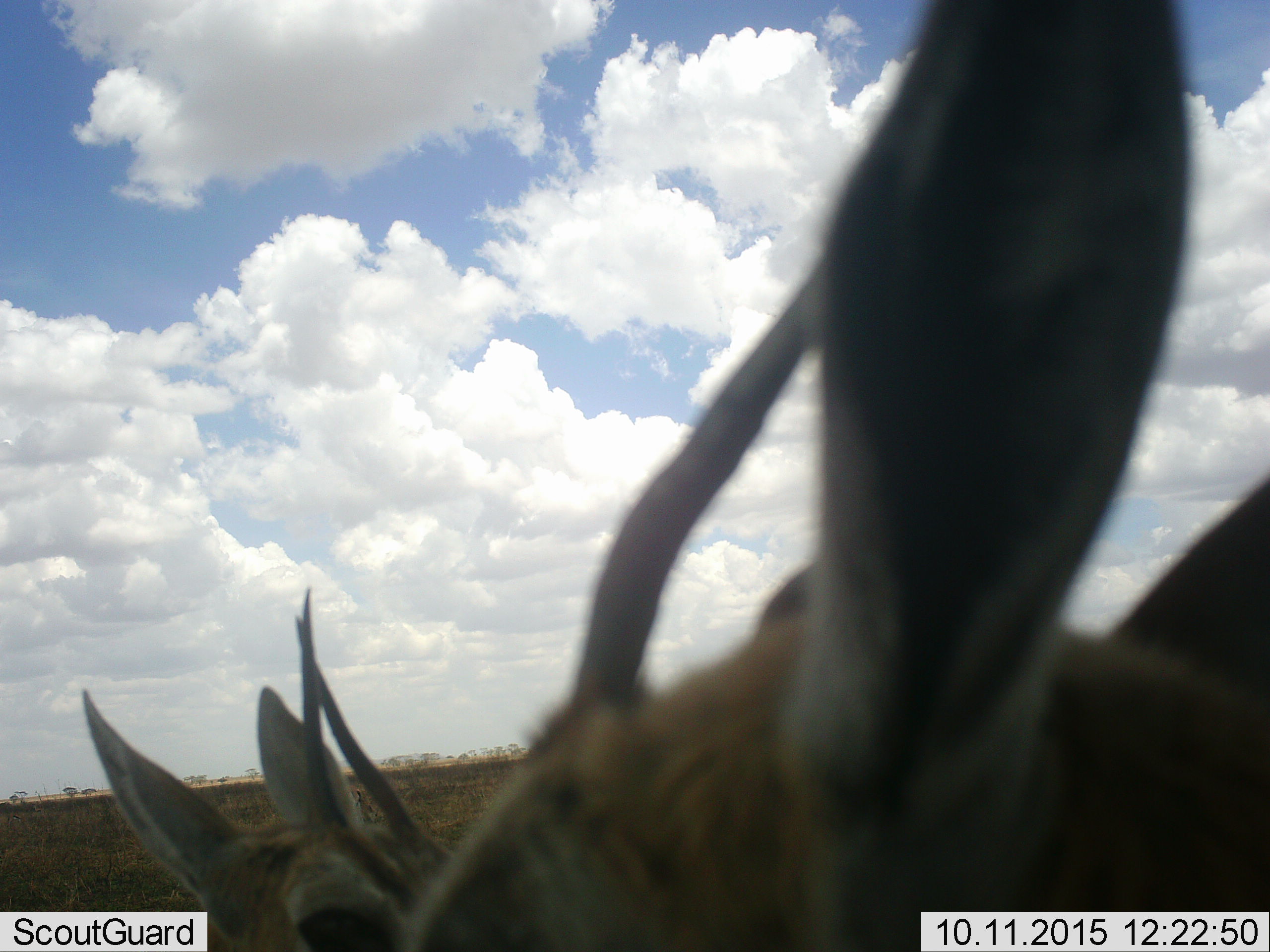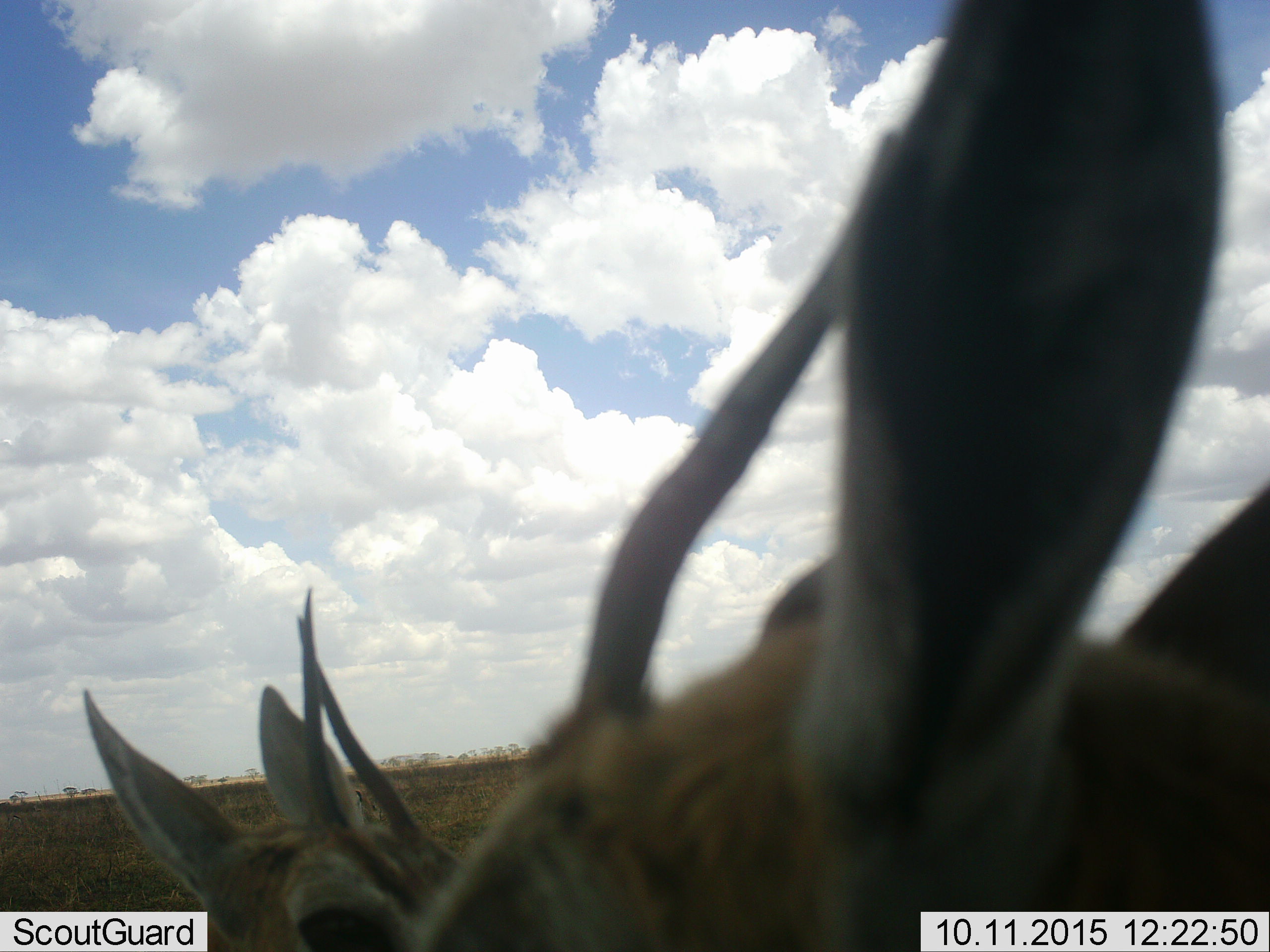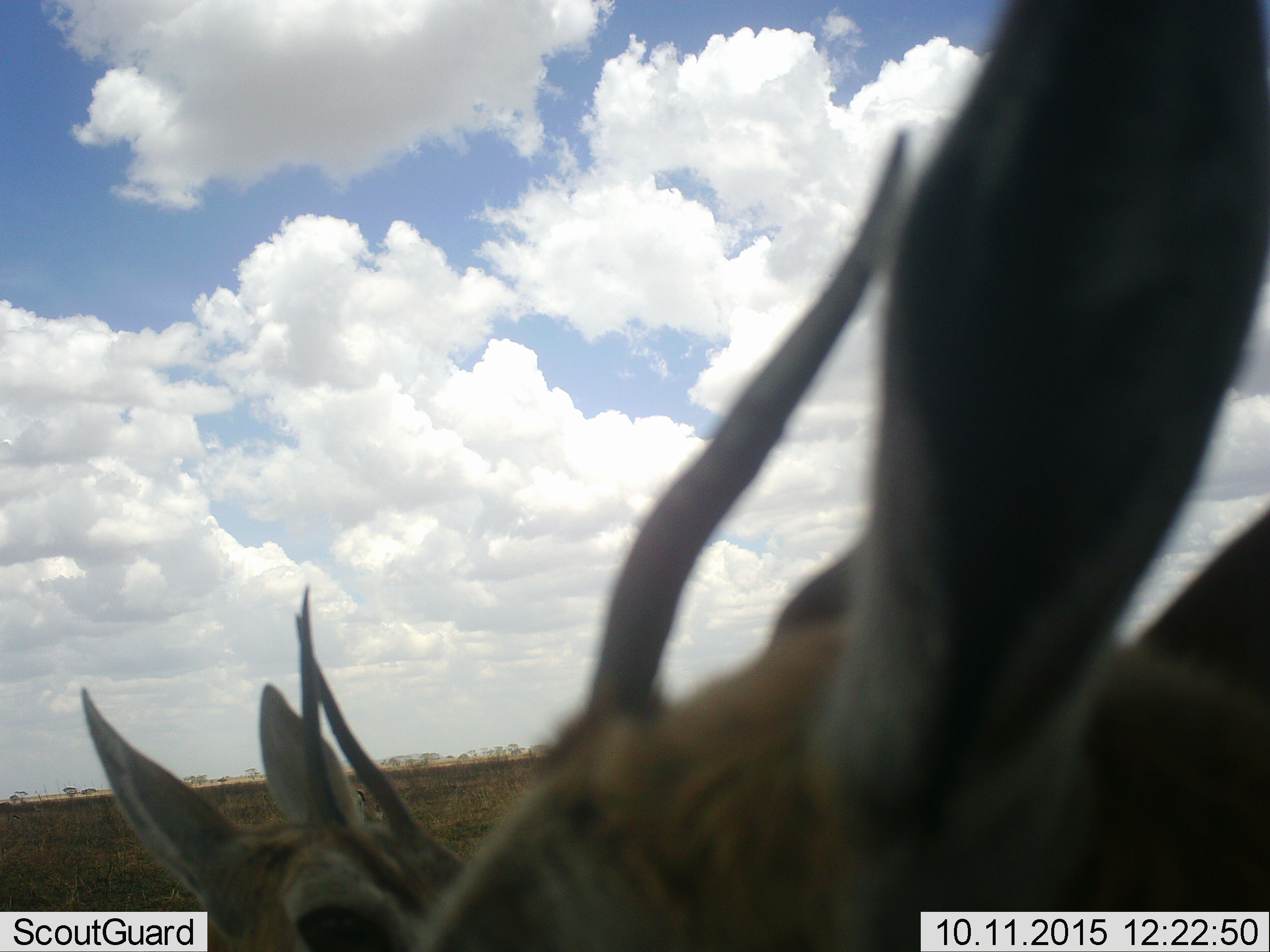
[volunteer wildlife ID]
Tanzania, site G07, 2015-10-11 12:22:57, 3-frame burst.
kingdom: Animalia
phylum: Chordata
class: Mammalia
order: Artiodactyla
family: Bovidae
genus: Eudorcas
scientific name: Eudorcas thomsonii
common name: thomson's gazelle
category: gazellethomsons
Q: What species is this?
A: Gazellethomsons (thomson's gazelle) (Eudorcas thomsonii).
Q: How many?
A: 3.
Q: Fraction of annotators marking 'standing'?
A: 83%.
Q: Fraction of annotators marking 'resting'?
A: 0%.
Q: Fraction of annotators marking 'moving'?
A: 0%.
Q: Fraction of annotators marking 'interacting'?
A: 17%.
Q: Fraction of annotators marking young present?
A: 0%.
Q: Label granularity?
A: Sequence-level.